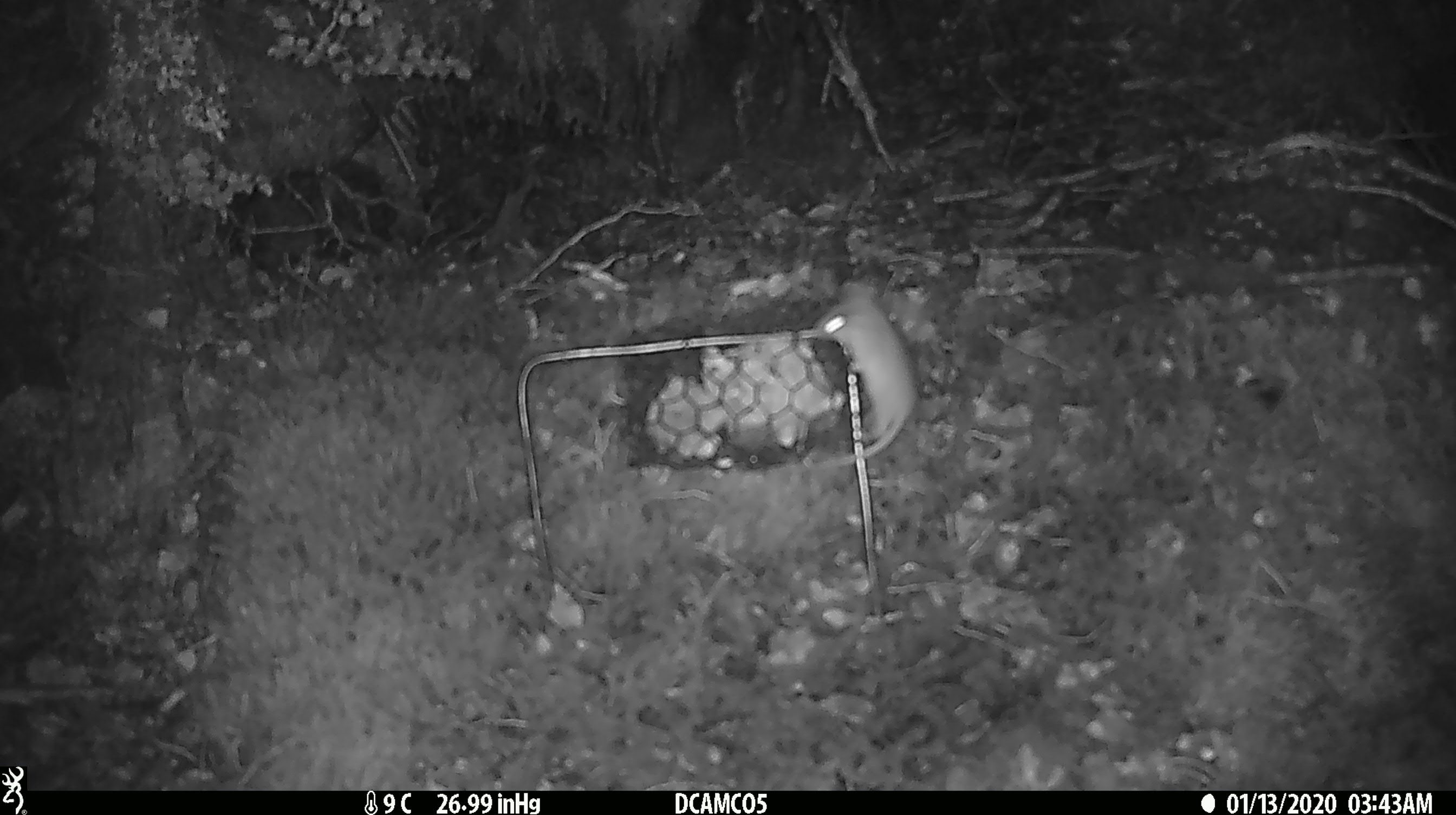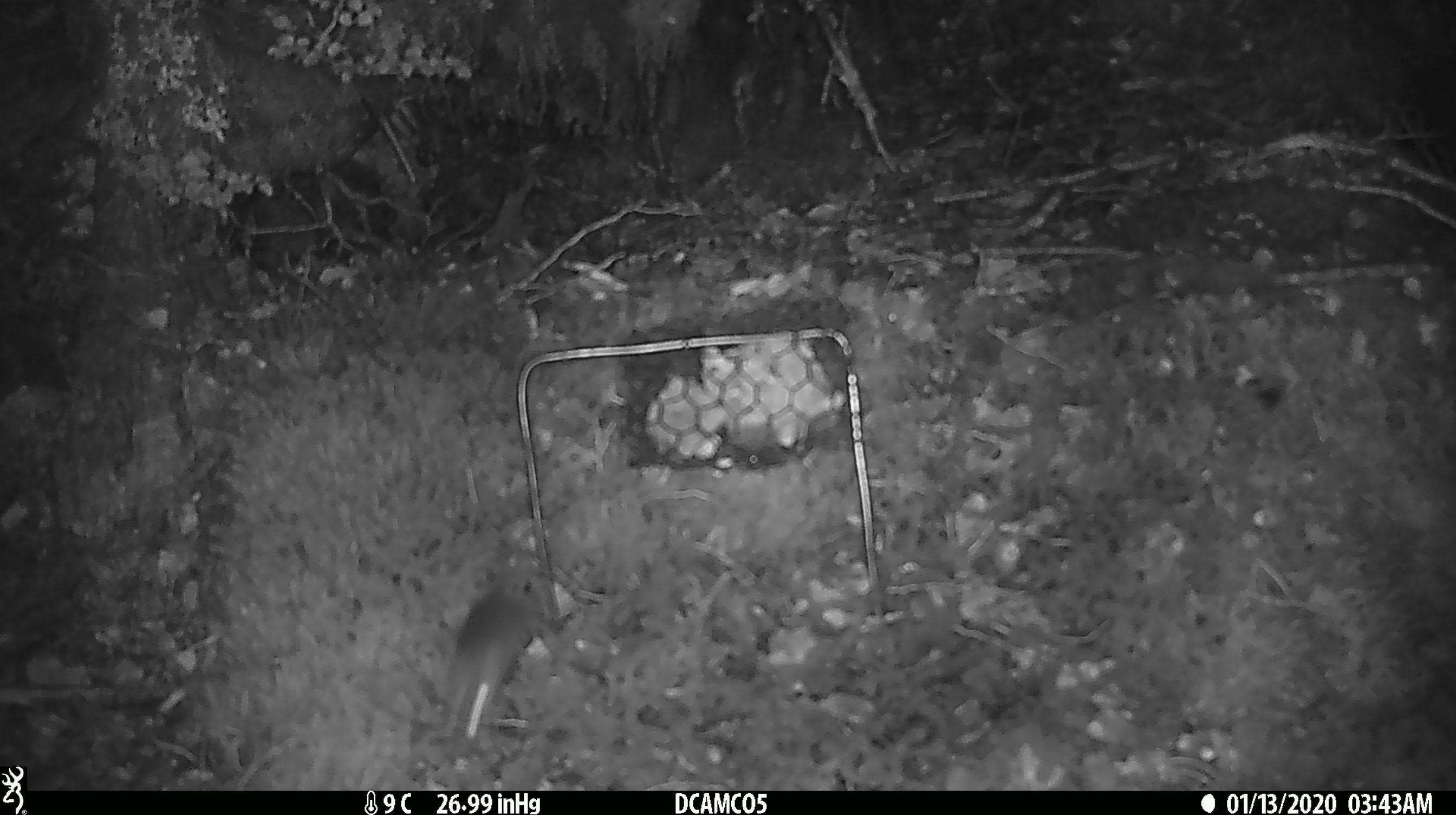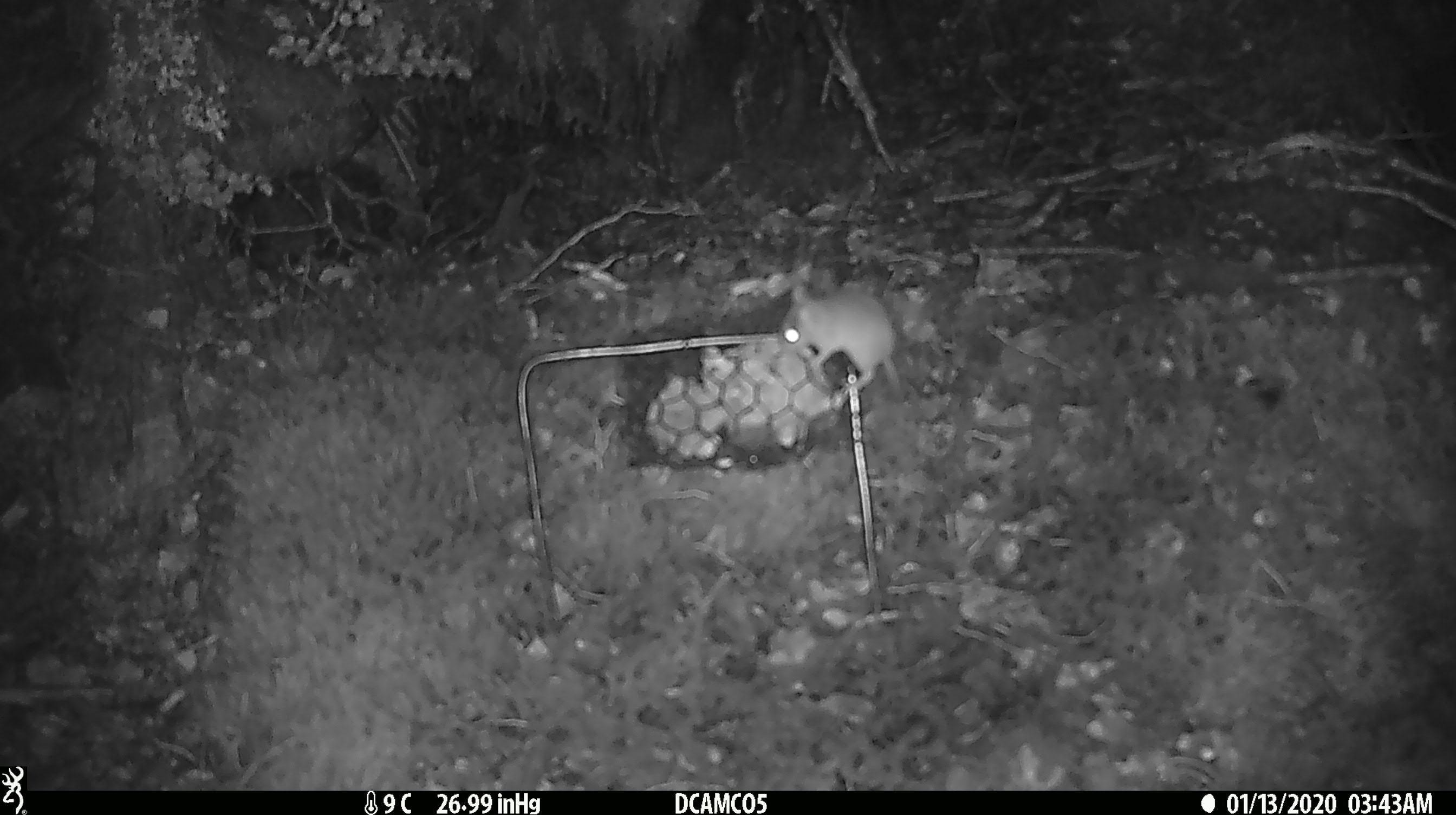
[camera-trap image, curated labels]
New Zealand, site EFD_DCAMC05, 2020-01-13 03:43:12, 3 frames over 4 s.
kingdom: Animalia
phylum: Chordata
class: Mammalia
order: Rodentia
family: Muridae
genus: Mus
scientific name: Mus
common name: mouse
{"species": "mouse (Mus)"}